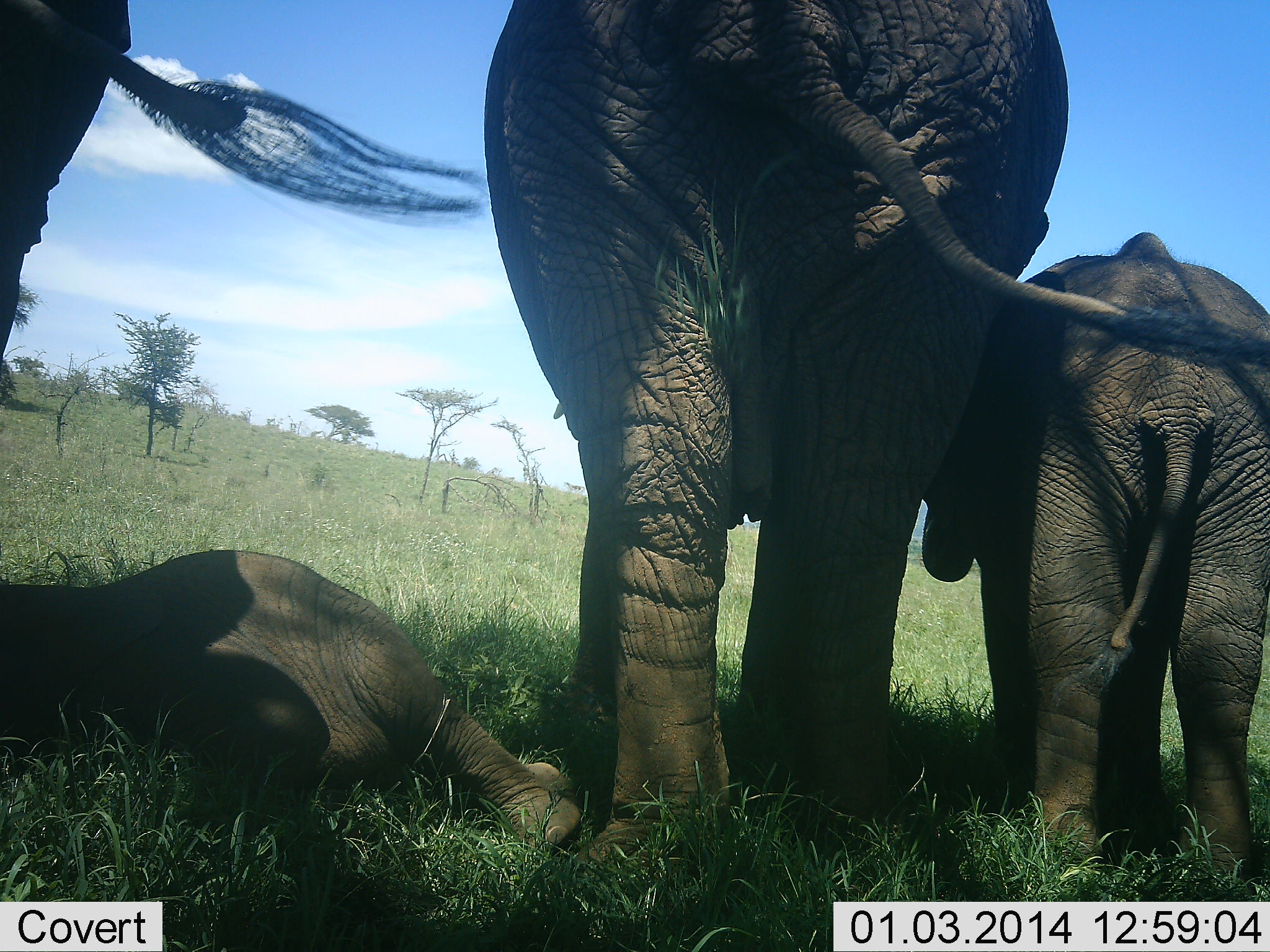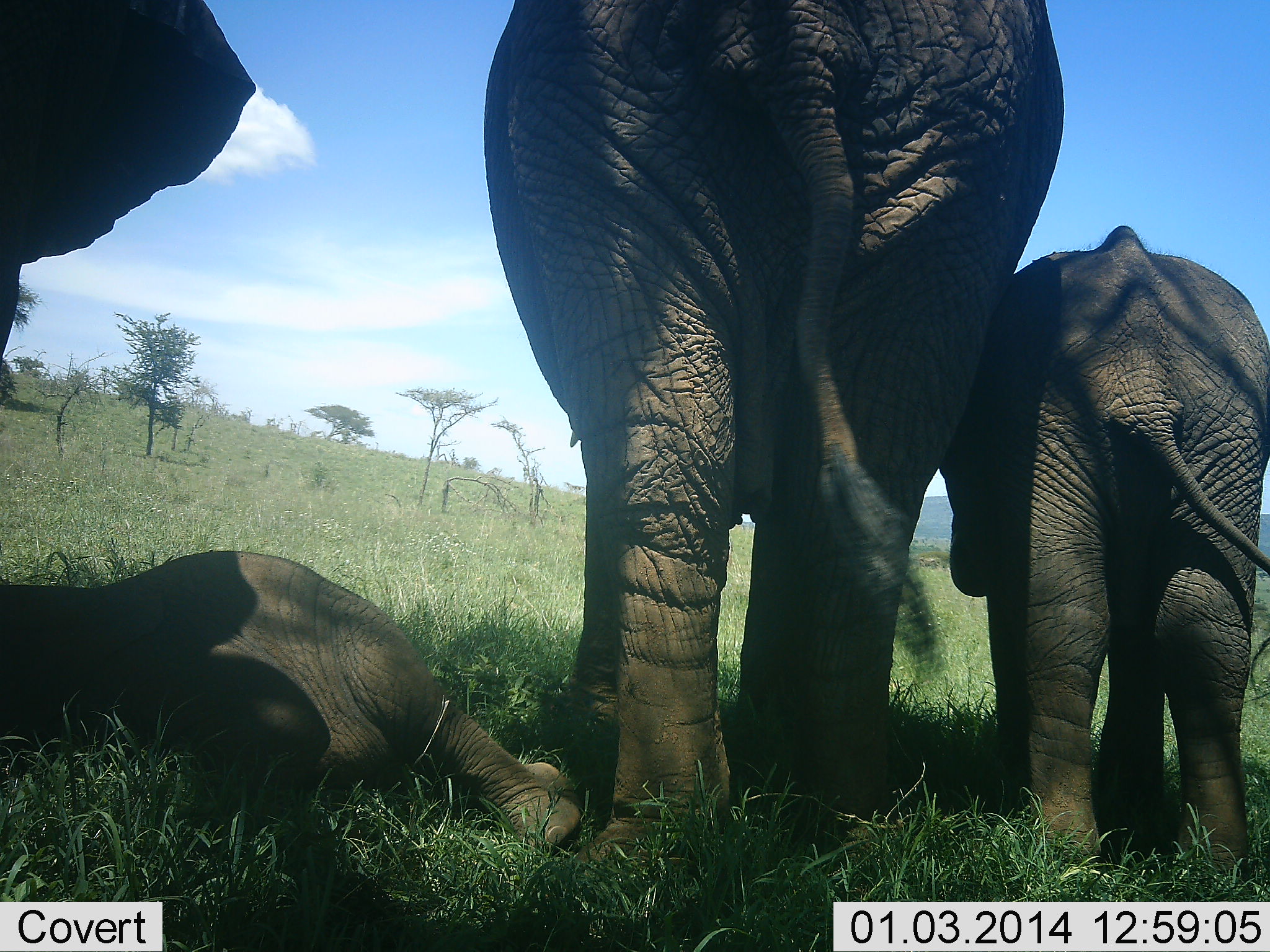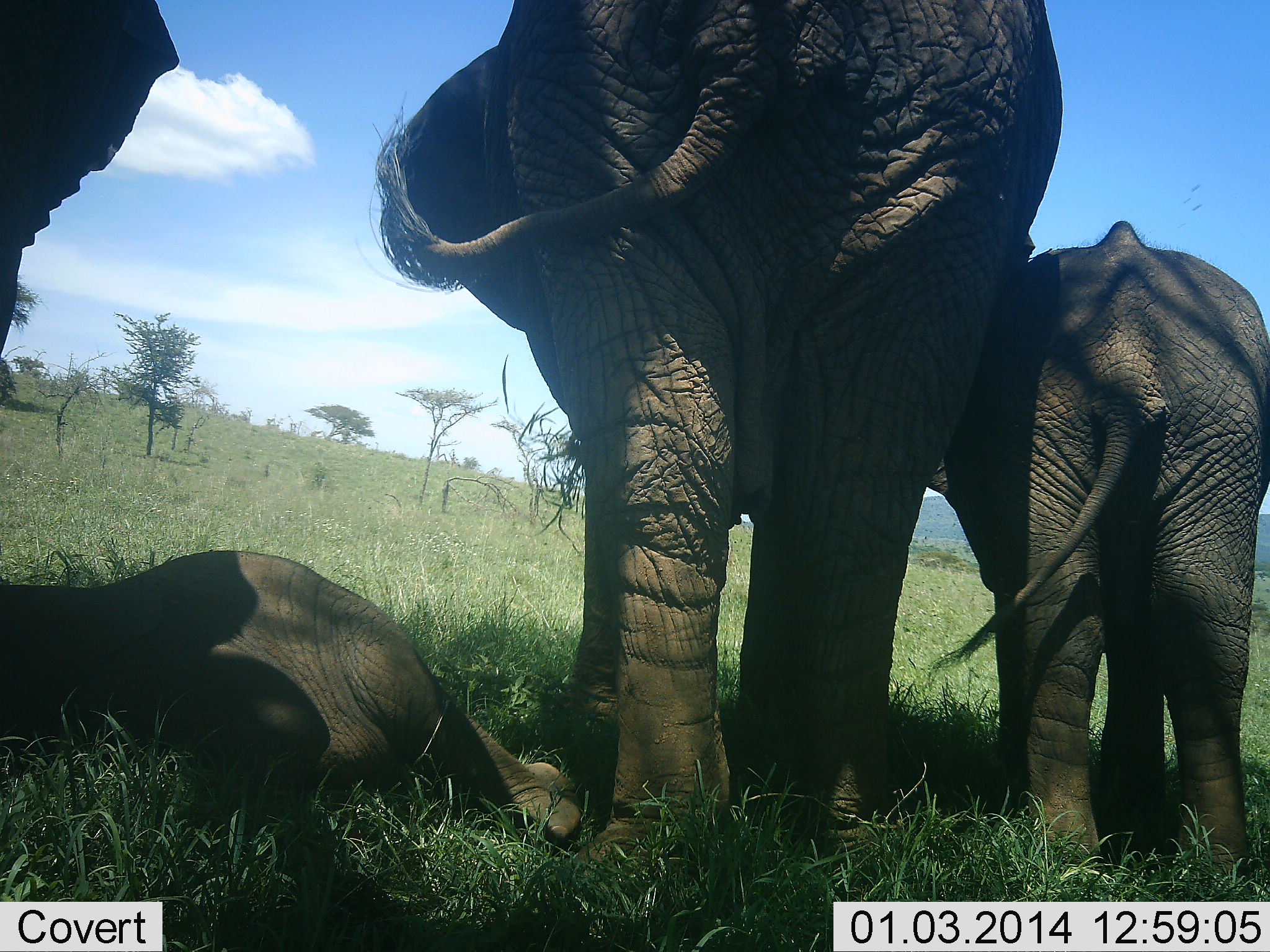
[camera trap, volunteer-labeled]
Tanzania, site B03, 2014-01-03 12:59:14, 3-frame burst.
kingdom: Animalia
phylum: Chordata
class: Mammalia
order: Proboscidea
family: Elephantidae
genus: Loxodonta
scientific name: Loxodonta africana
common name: african bush elephant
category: elephant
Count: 4.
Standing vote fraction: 100%.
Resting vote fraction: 90%.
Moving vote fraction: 10%.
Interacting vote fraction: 0%.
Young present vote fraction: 60%.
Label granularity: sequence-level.